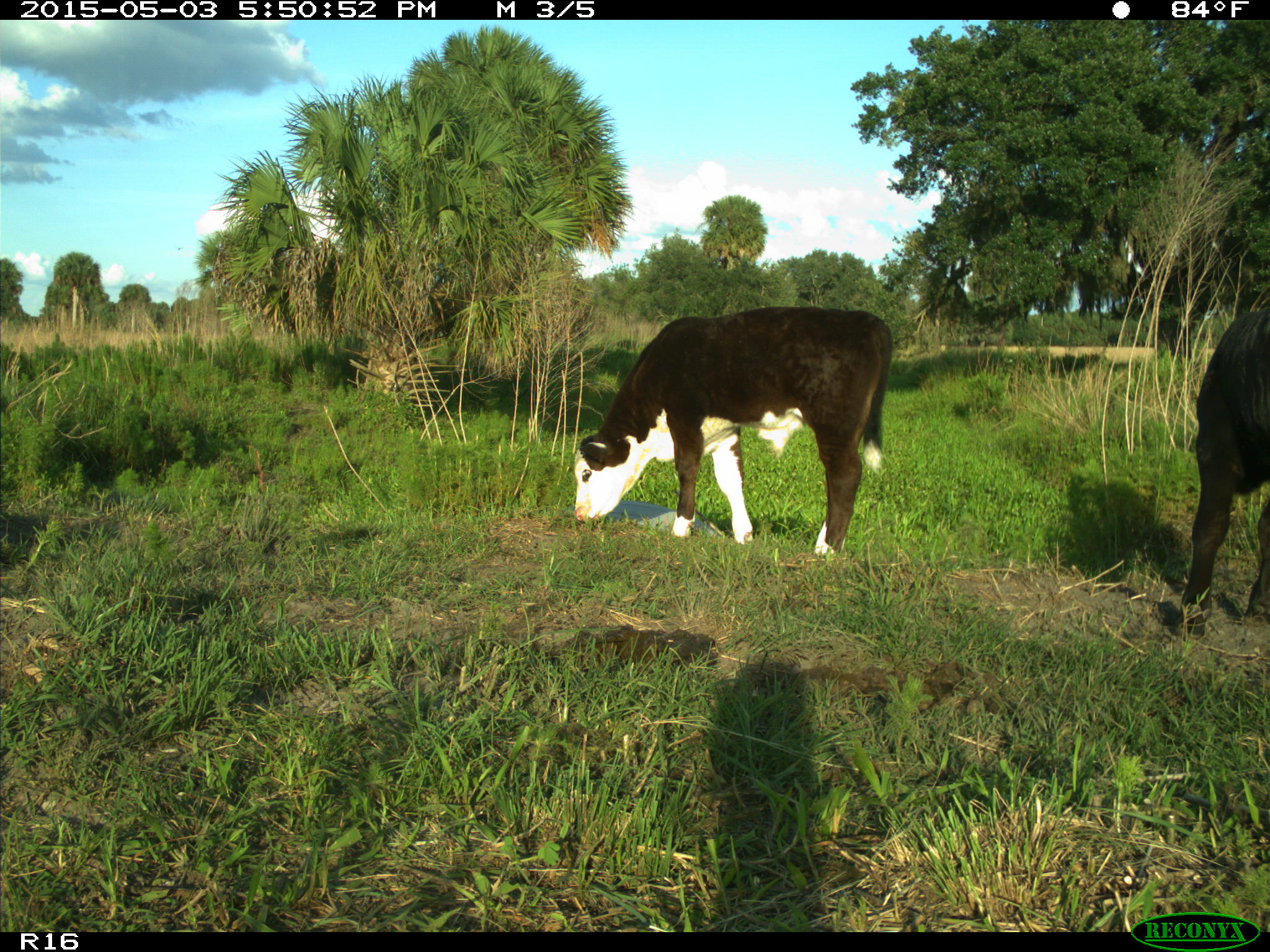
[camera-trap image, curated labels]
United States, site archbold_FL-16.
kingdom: Animalia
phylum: Chordata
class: Mammalia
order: Artiodactyla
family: Bovidae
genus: Bos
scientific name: Bos taurus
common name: domestic cow